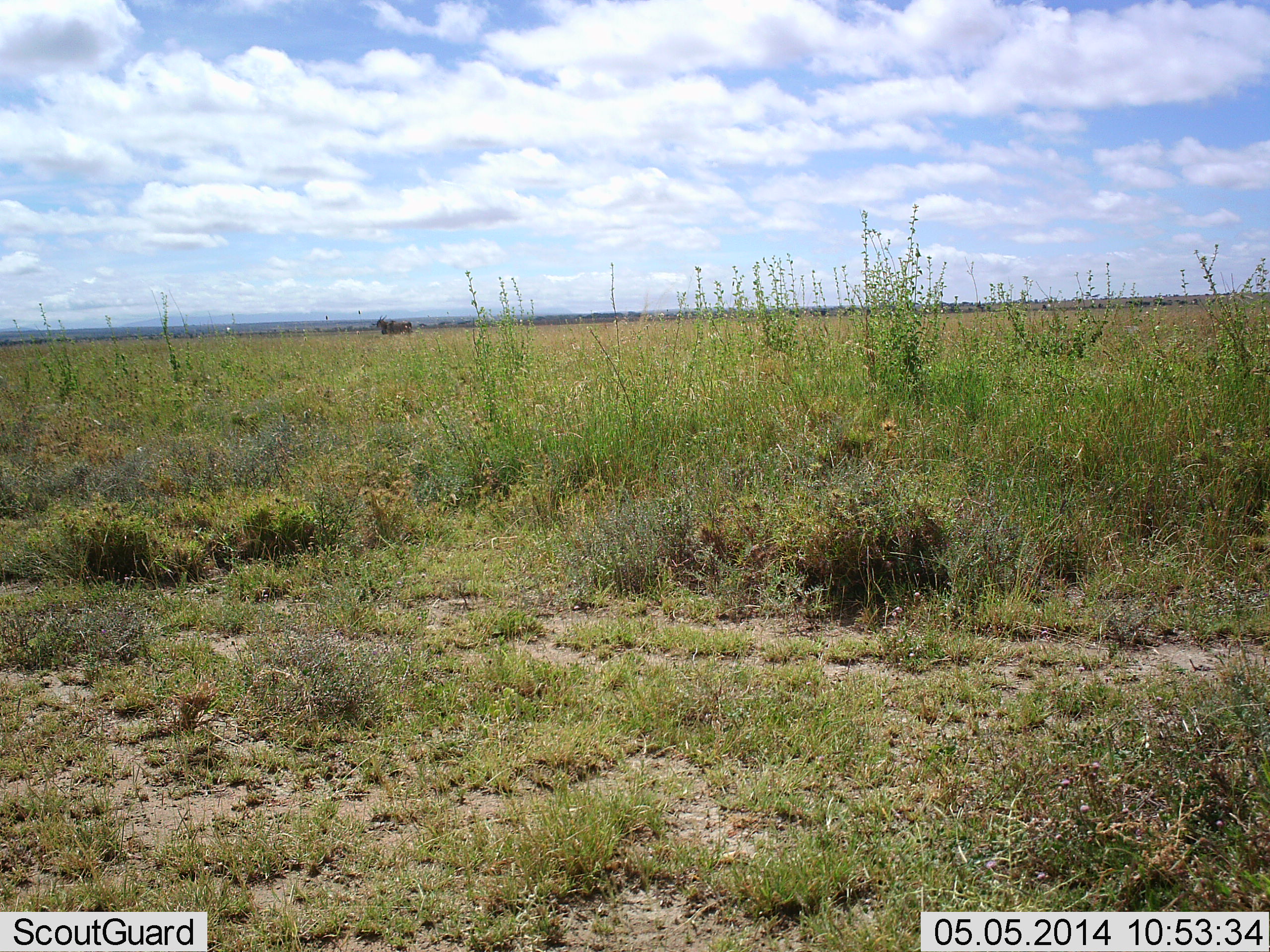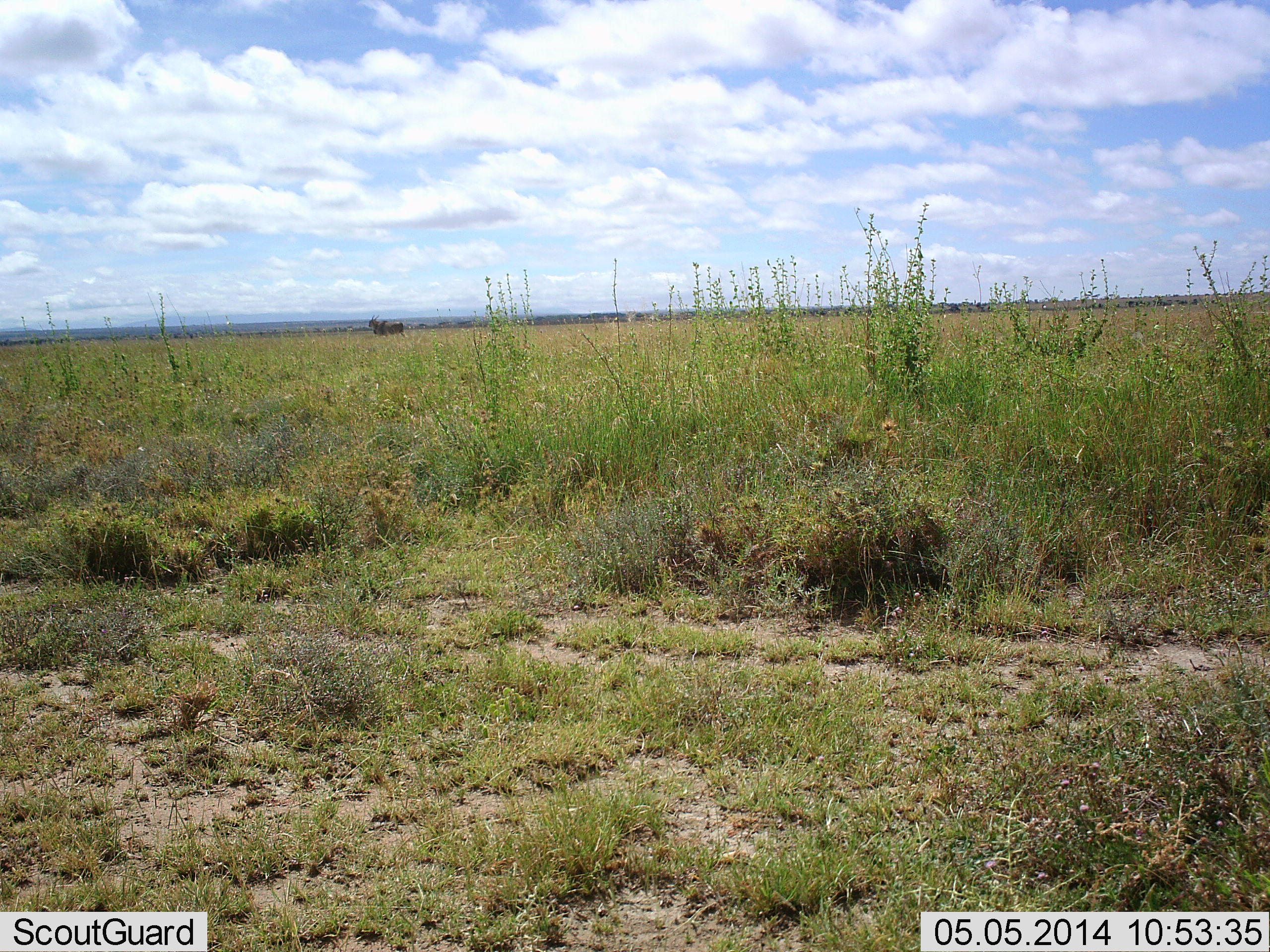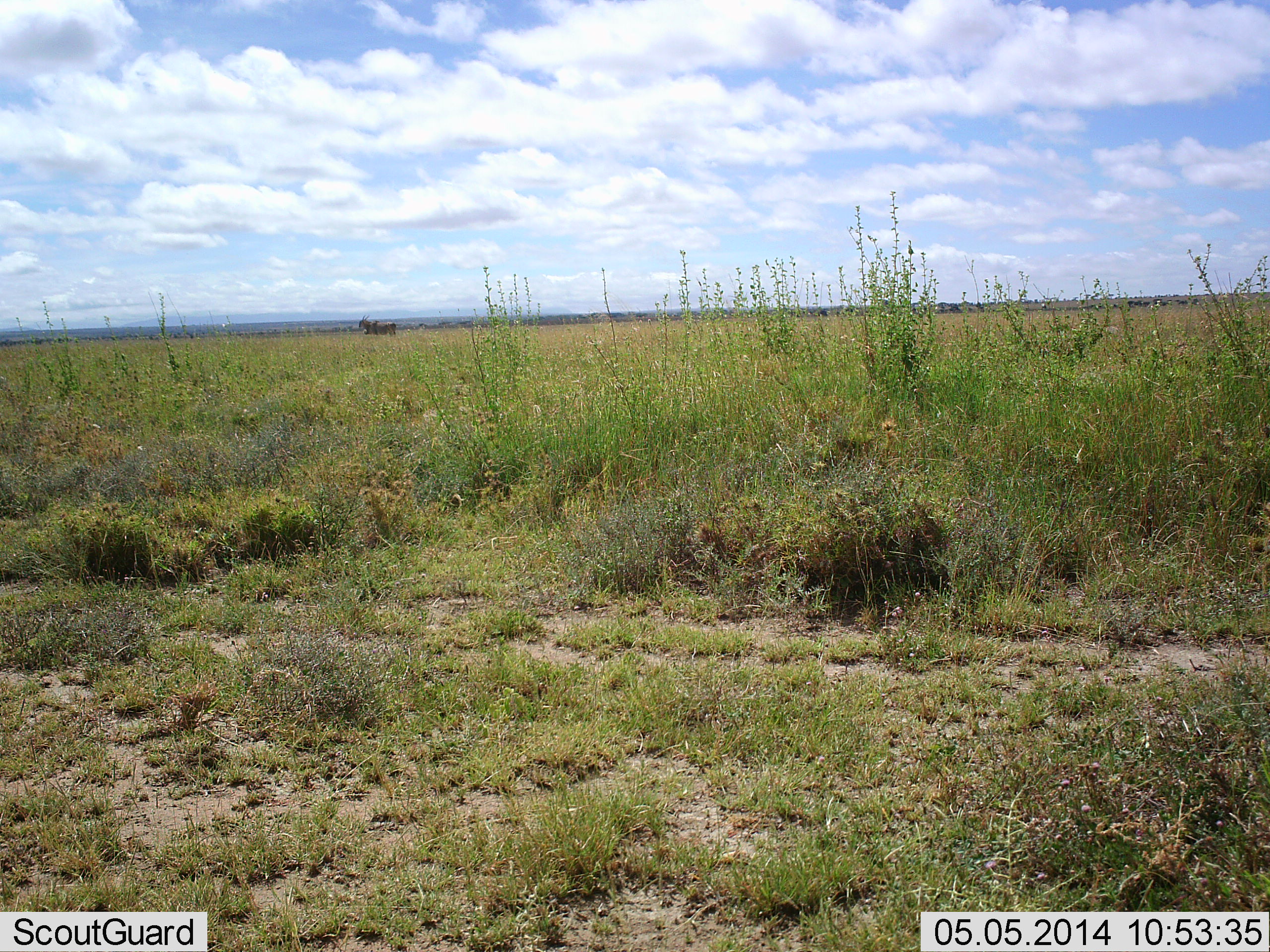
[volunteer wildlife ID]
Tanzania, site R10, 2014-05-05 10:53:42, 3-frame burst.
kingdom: Animalia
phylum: Chordata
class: Mammalia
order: Artiodactyla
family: Bovidae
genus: Tragelaphus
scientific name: Tragelaphus oryx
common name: eland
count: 1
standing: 0%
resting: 0%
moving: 100%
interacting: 0%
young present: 0%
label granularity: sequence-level